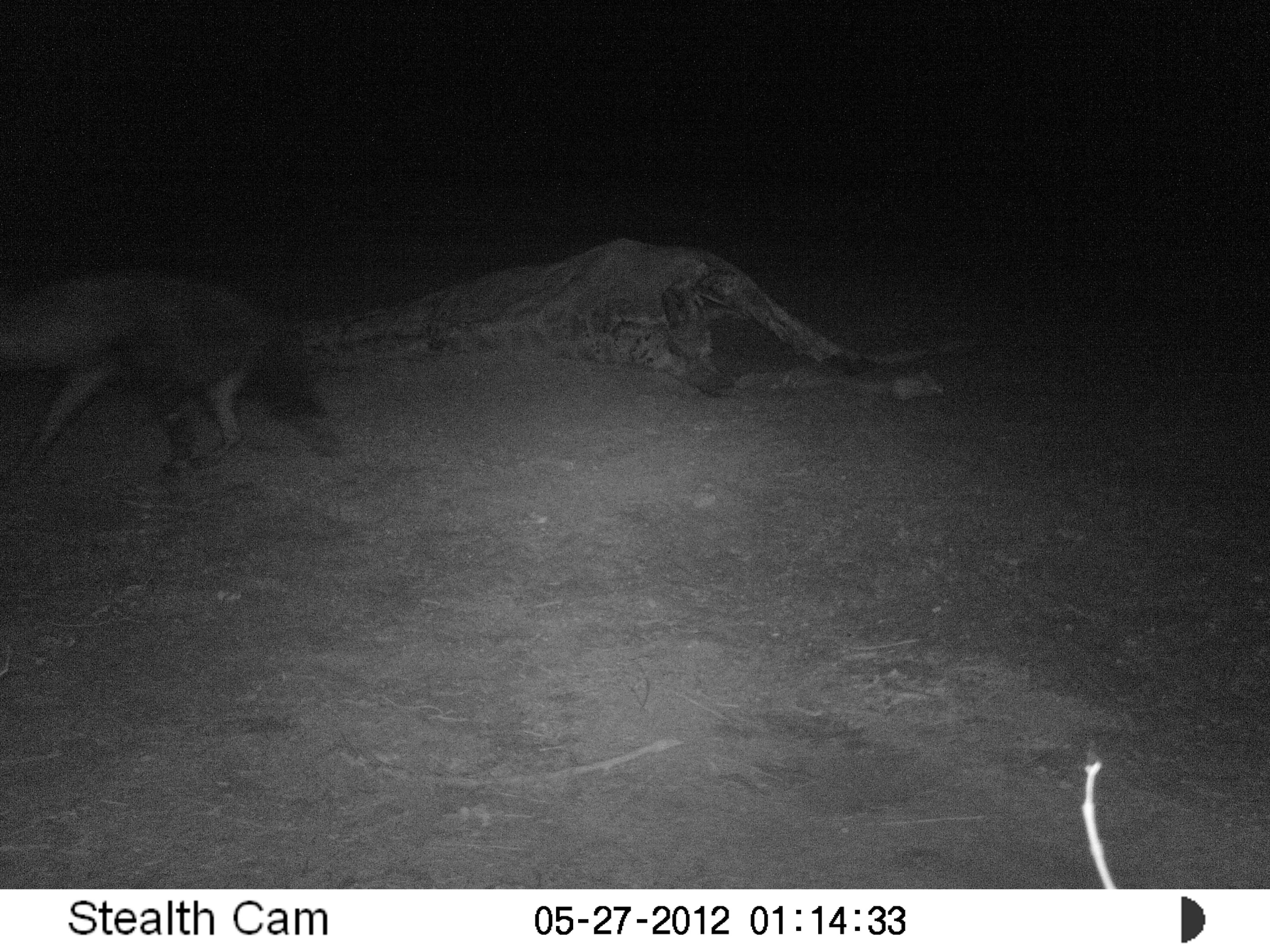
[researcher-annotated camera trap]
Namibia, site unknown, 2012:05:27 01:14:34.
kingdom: Animalia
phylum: Chordata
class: Mammalia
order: Carnivora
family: Hyaenidae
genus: Parahyaena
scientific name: Parahyaena brunnea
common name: brown hyena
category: hyaena brunnea